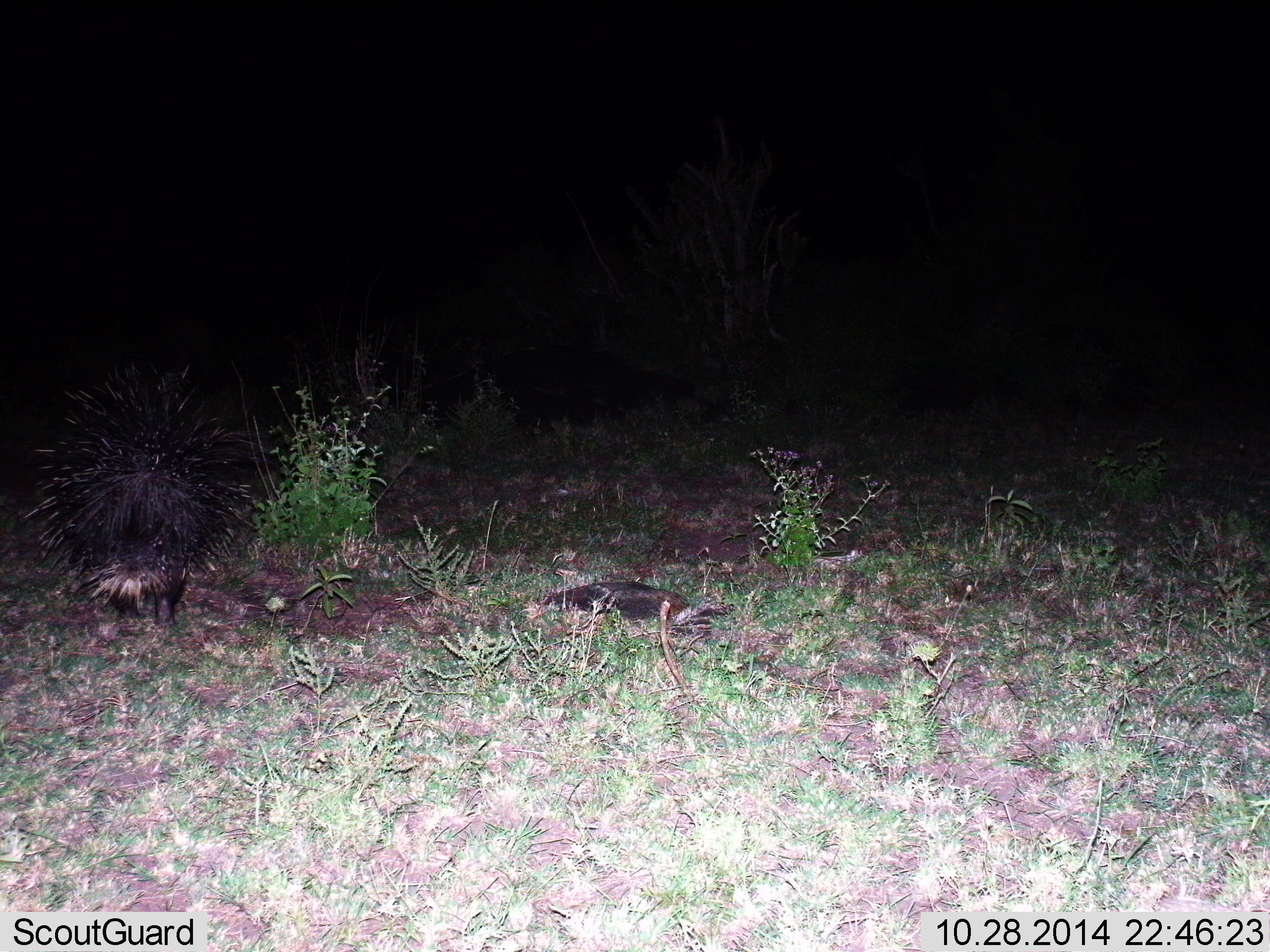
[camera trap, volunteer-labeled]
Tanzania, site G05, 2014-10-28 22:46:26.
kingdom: Animalia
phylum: Chordata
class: Mammalia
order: Rodentia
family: Hystricidae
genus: Hystrix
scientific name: Hystrix cristata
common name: crested porcupine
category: porcupine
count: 1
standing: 40%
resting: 0%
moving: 60%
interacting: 0%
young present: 0%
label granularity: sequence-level